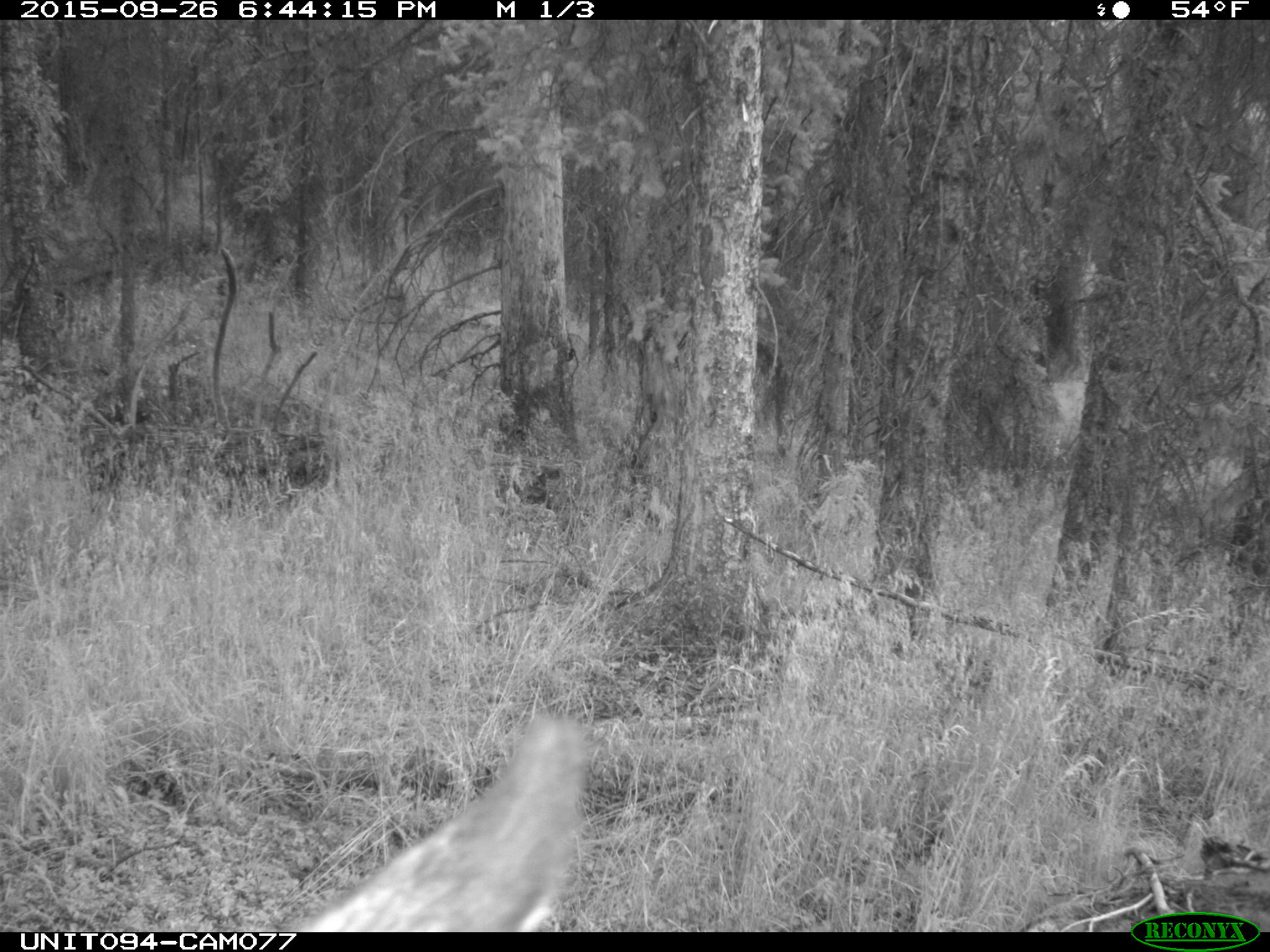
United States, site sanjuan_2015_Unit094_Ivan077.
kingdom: Animalia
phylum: Chordata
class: Mammalia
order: Artiodactyla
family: Cervidae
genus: Cervus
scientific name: Cervus elaphus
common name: red deer